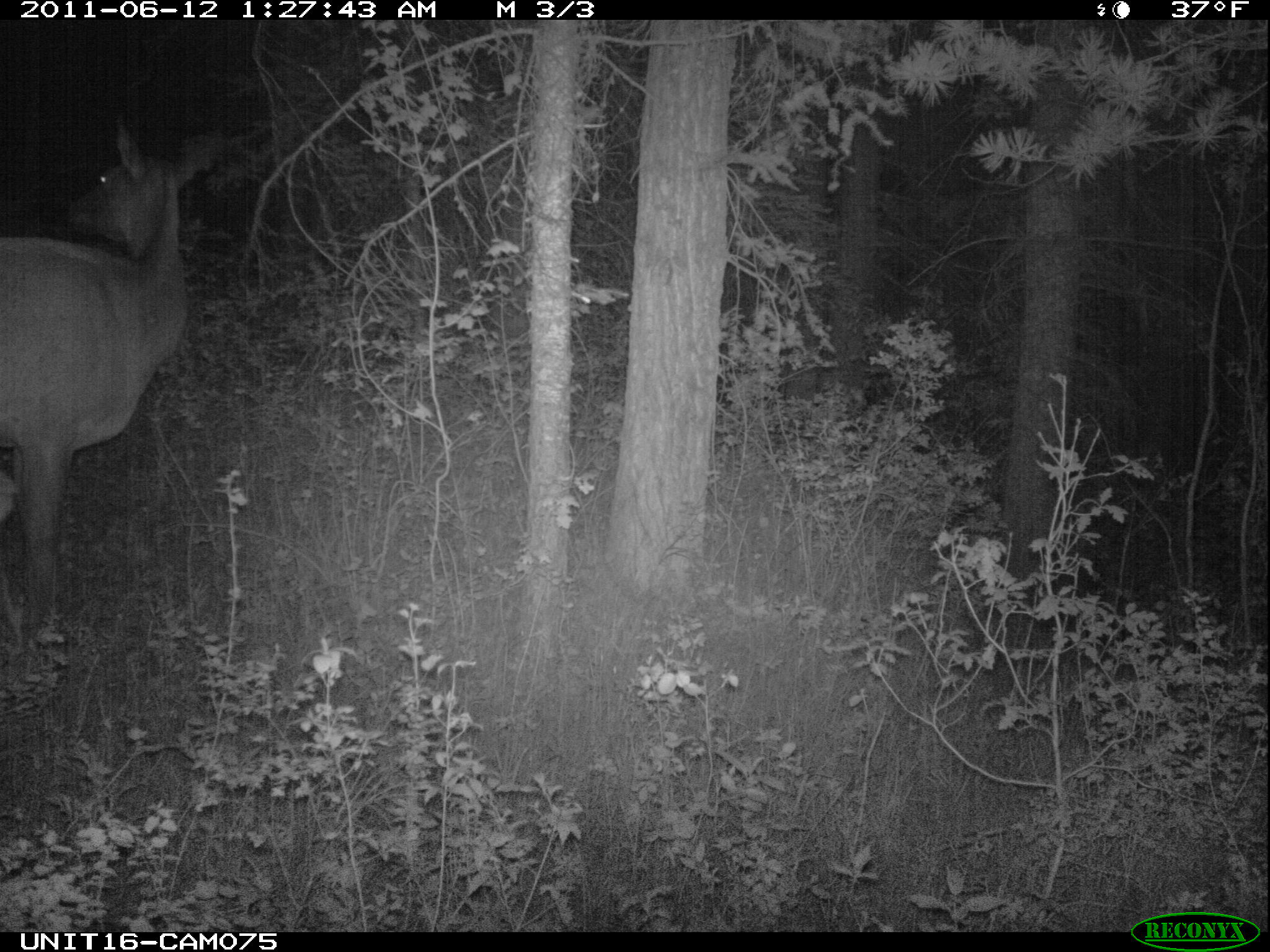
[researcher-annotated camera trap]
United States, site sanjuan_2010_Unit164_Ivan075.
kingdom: Animalia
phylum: Chordata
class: Mammalia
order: Artiodactyla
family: Cervidae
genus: Cervus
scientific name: Cervus elaphus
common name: red deer